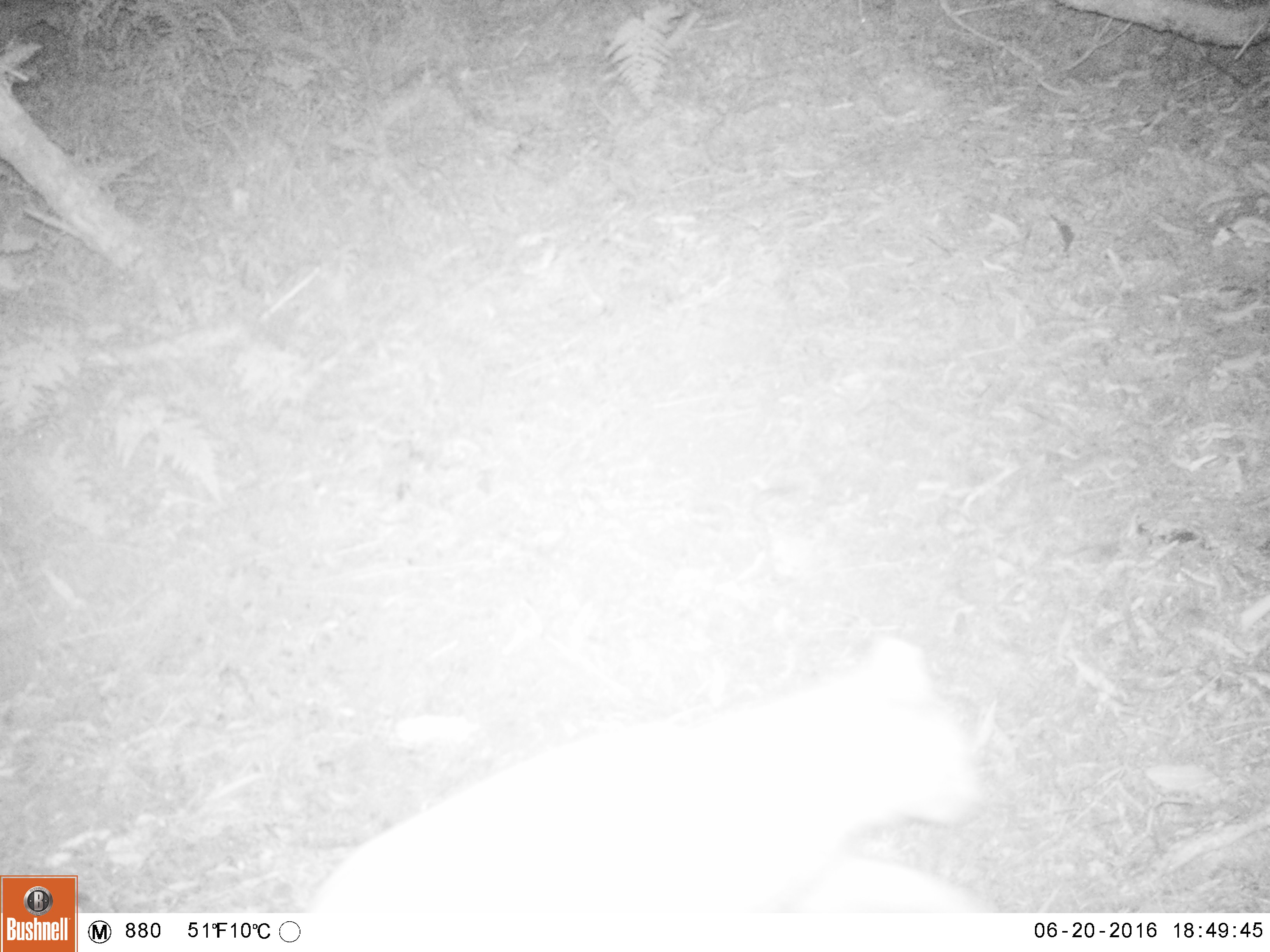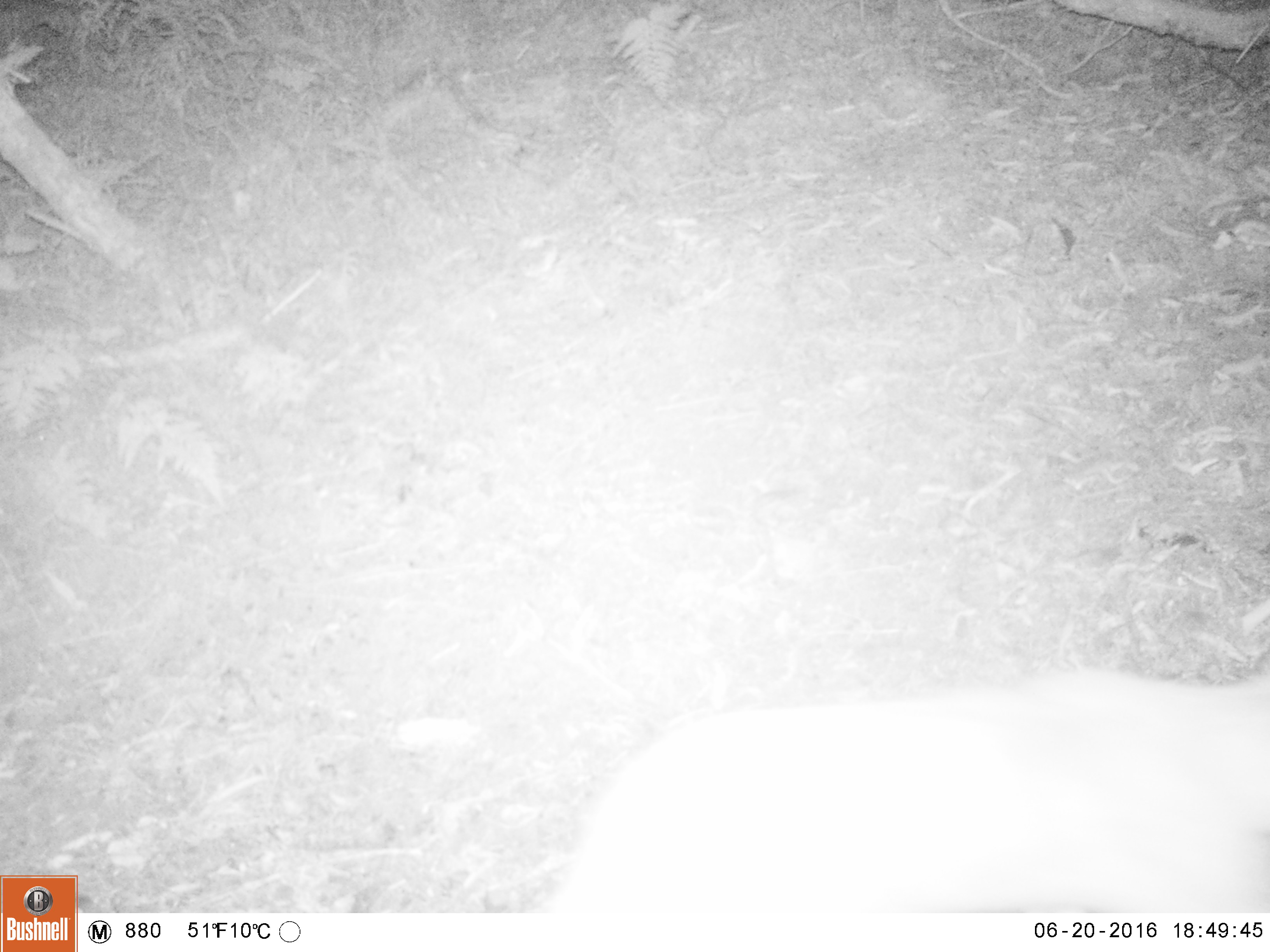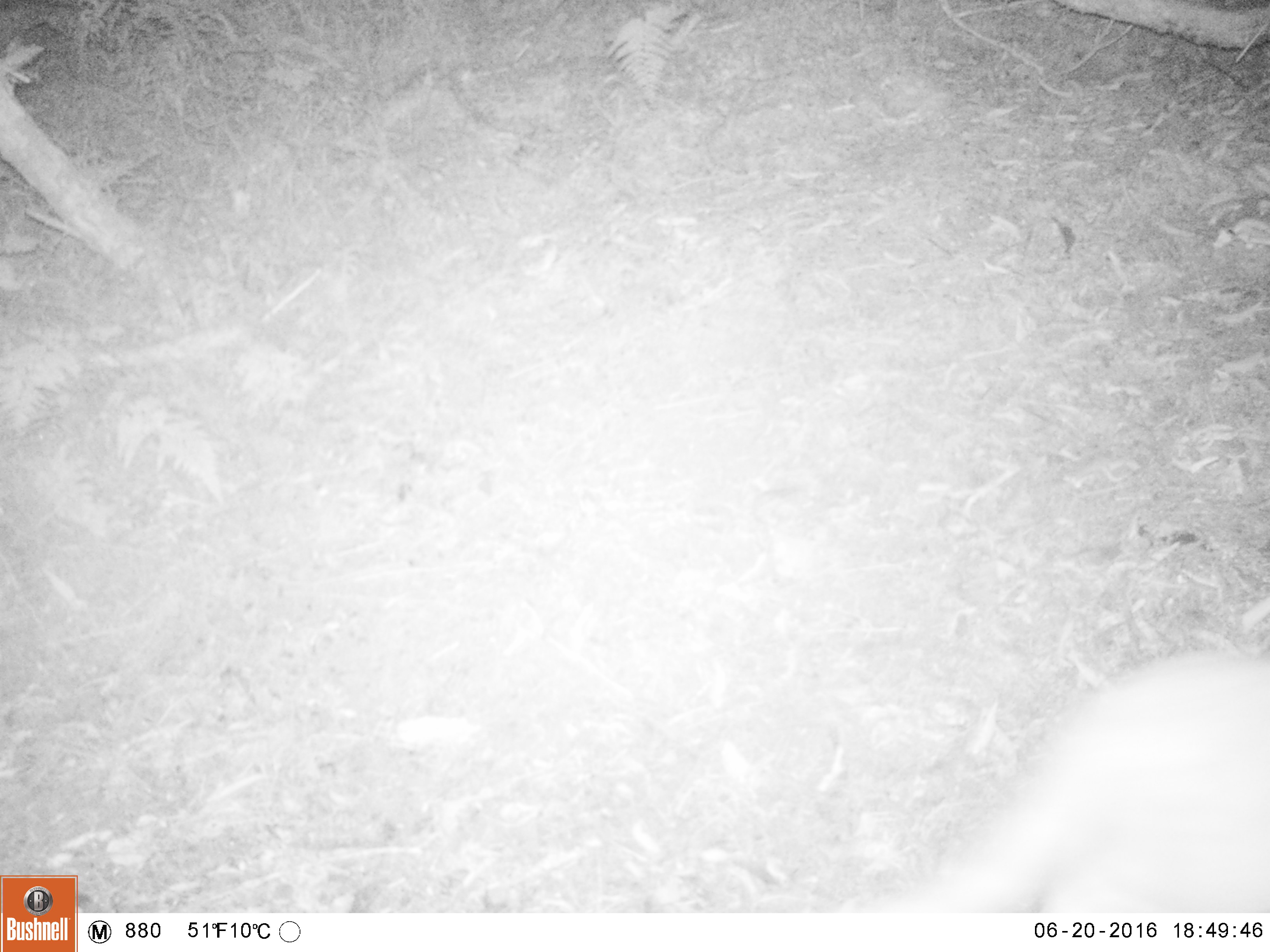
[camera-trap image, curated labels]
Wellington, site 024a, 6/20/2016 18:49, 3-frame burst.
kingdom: Animalia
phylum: Chordata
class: Mammalia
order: Carnivora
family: Felidae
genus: Felis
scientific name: Felis catus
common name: cat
Cat (Felis catus).